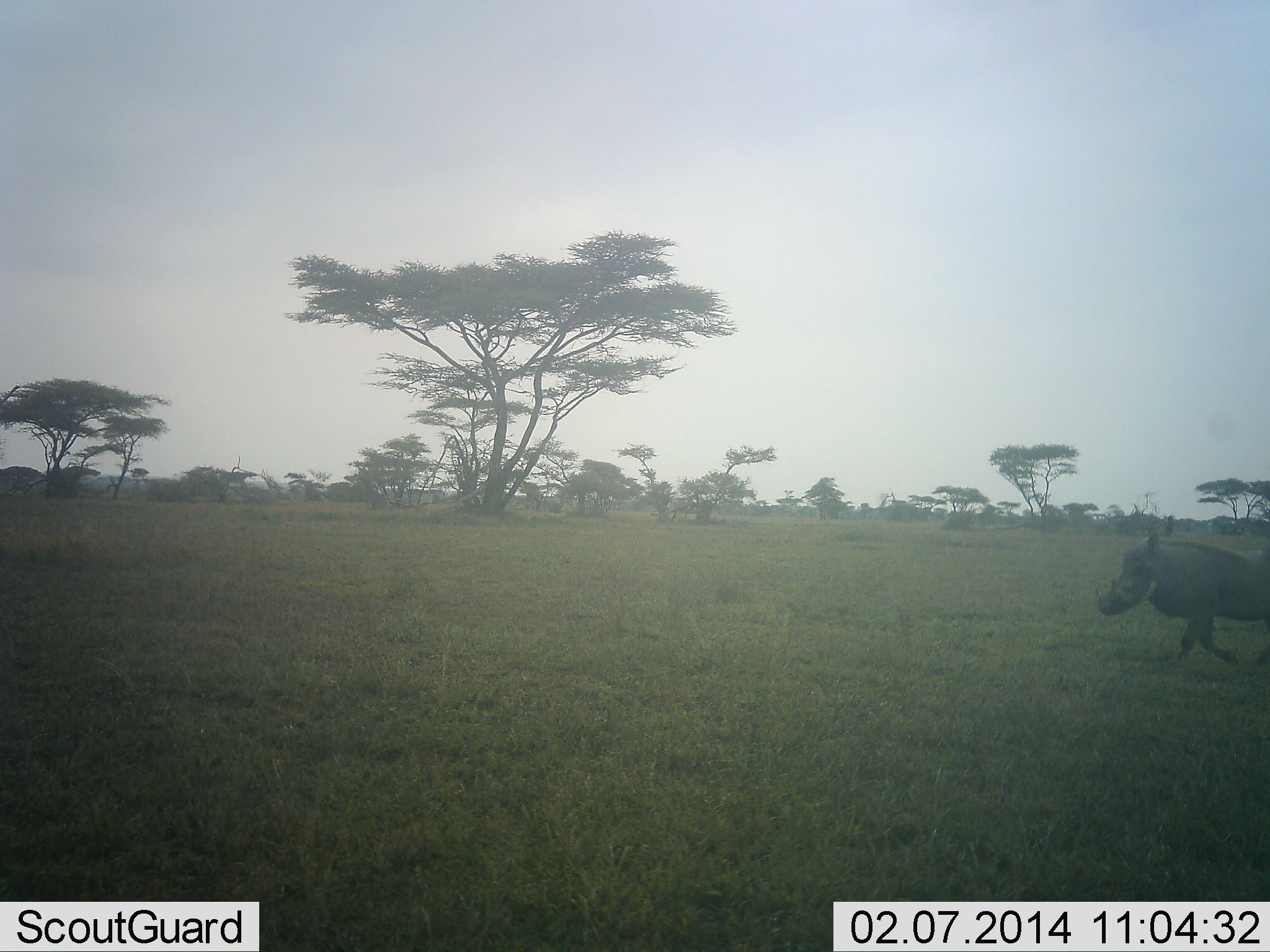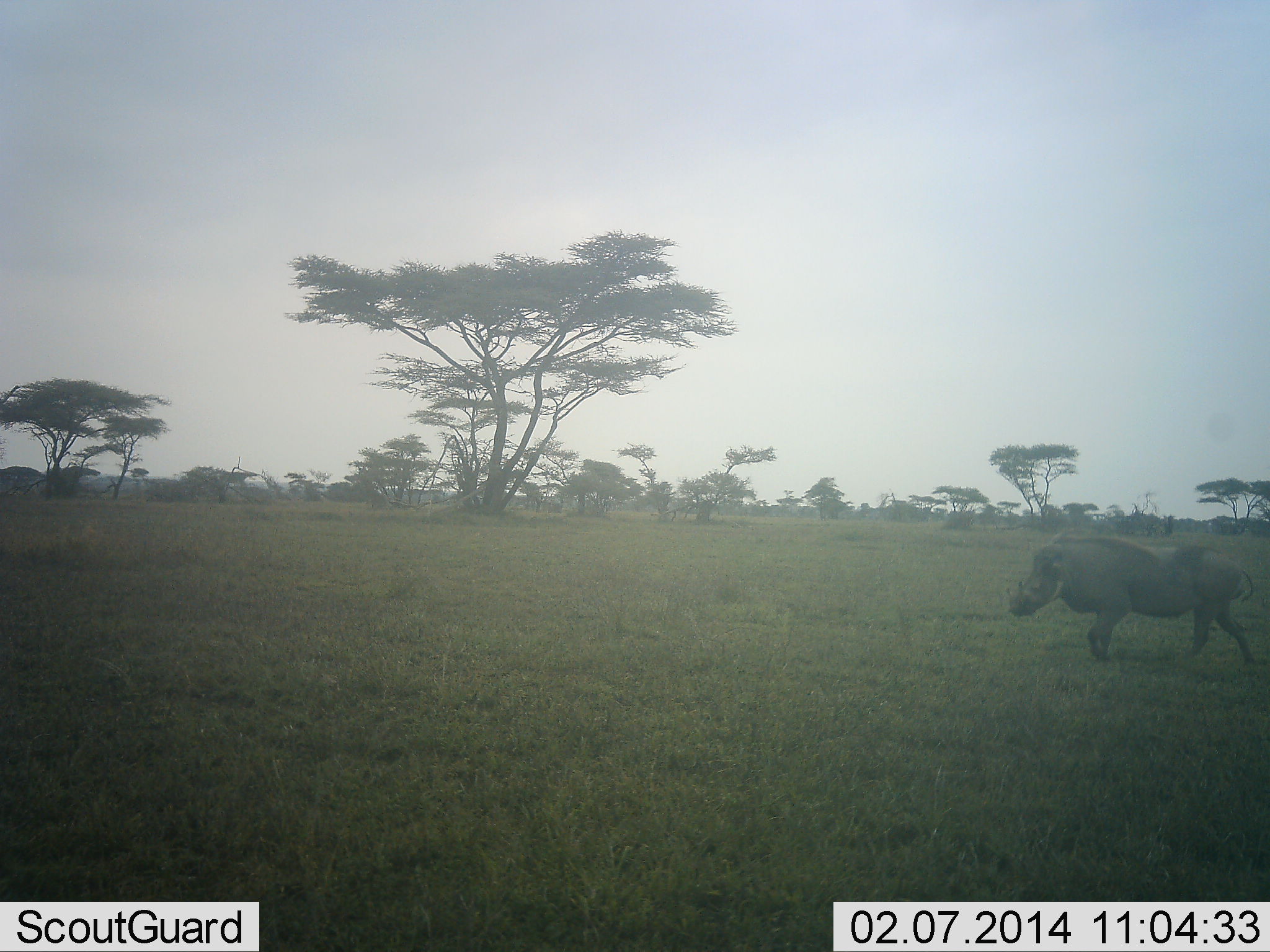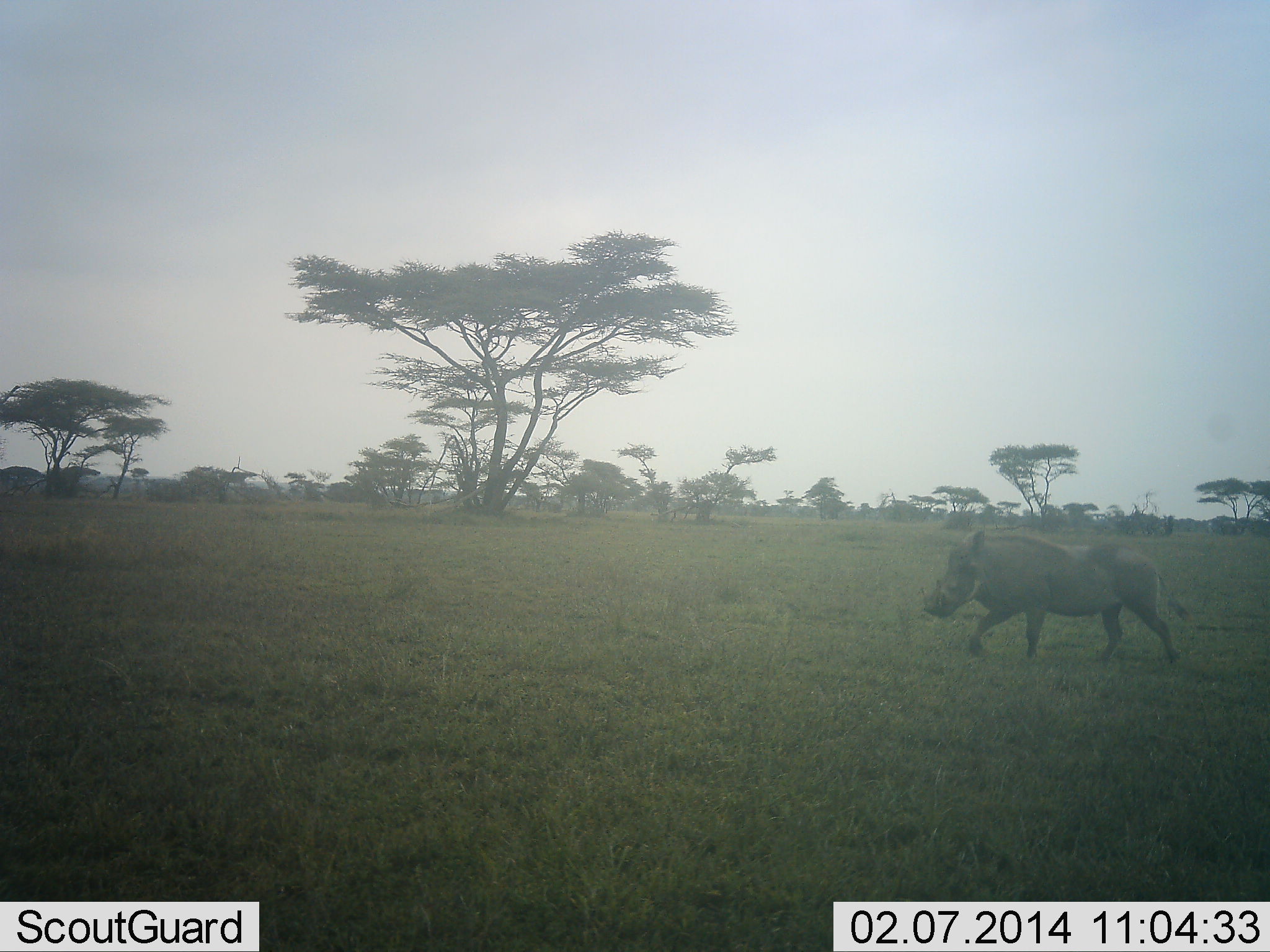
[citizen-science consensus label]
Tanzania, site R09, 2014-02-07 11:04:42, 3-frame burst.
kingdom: Animalia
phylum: Chordata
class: Mammalia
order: Artiodactyla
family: Suidae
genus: Phacochoerus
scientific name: Phacochoerus africanus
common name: warthog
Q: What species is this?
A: Warthog (Phacochoerus africanus).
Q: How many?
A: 1.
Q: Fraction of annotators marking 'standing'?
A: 0%.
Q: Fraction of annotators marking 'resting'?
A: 0%.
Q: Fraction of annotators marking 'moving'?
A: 100%.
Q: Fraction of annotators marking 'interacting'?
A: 0%.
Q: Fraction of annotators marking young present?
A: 0%.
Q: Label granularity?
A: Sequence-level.